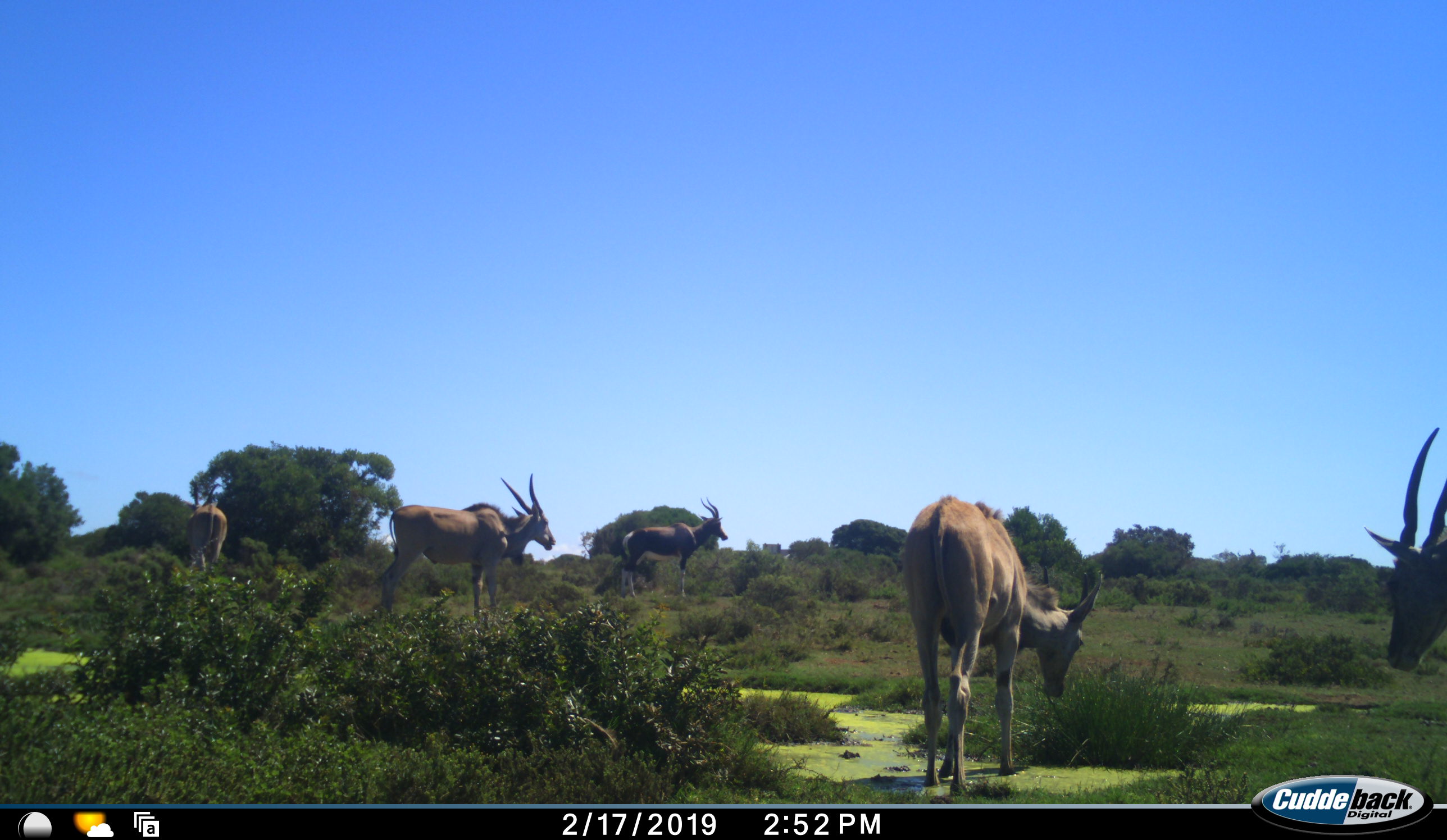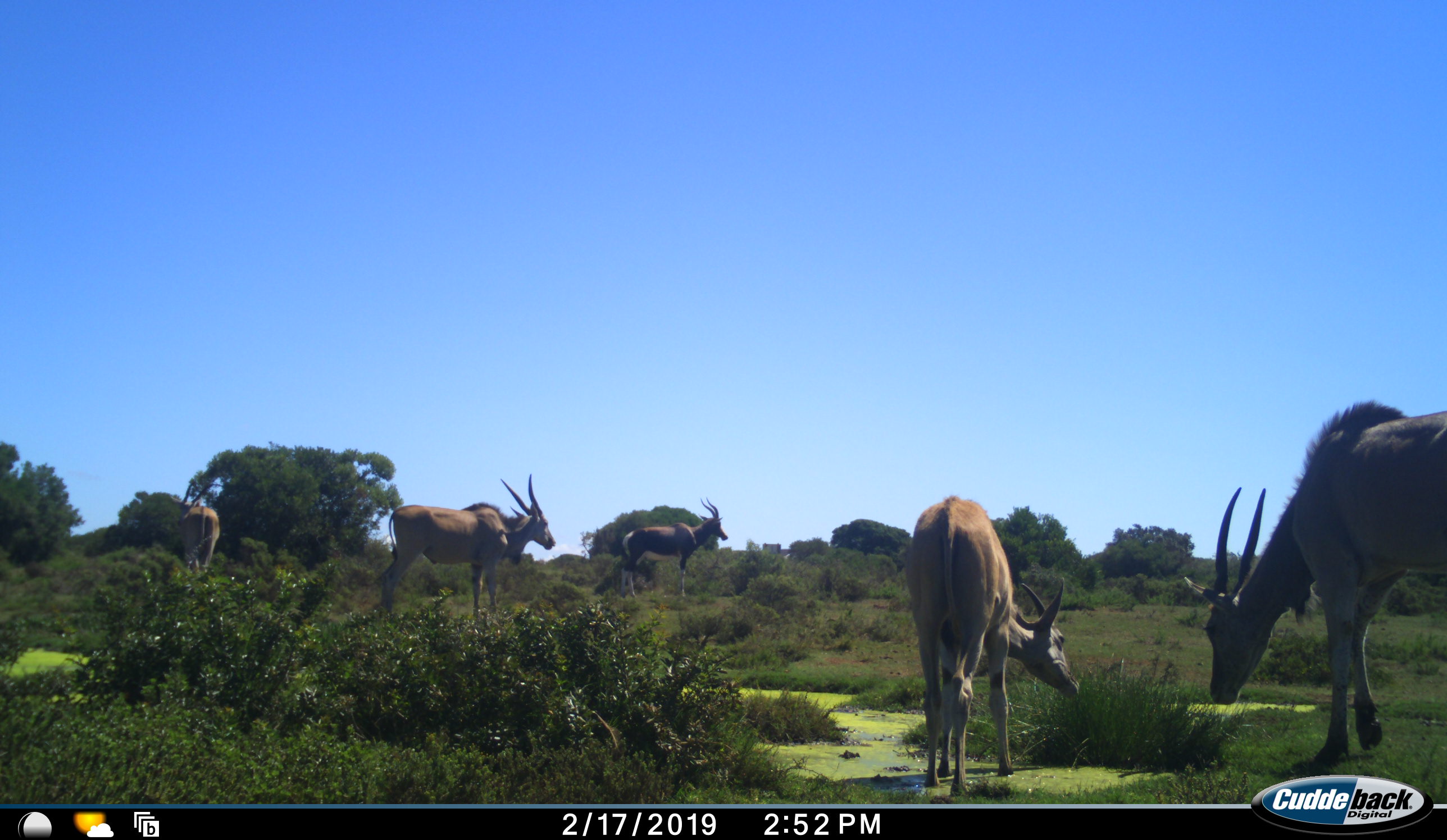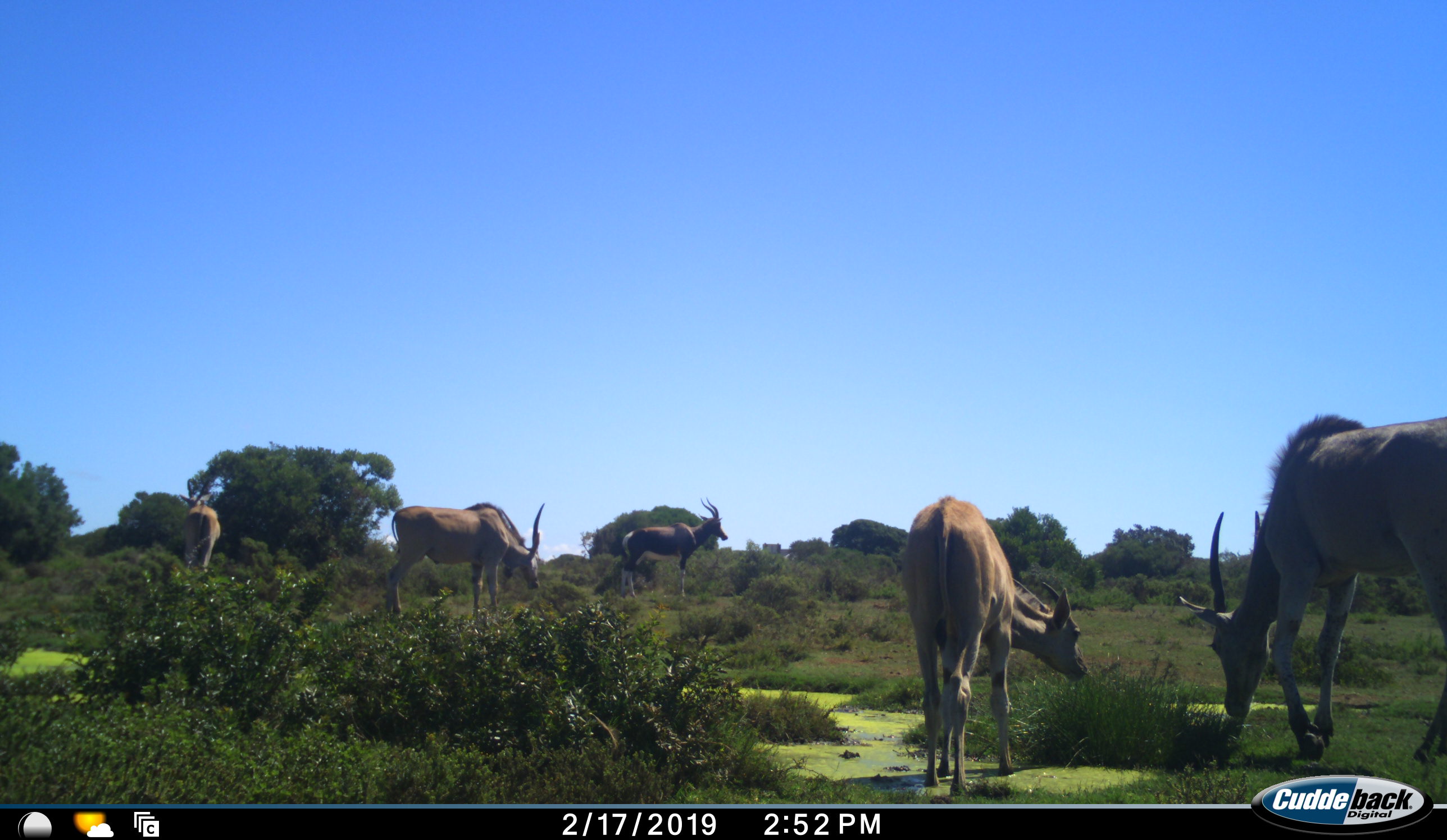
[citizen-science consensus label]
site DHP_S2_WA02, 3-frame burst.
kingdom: Animalia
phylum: Chordata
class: Mammalia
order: Artiodactyla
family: Bovidae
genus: Tragelaphus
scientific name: Tragelaphus oryx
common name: eland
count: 4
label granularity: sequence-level